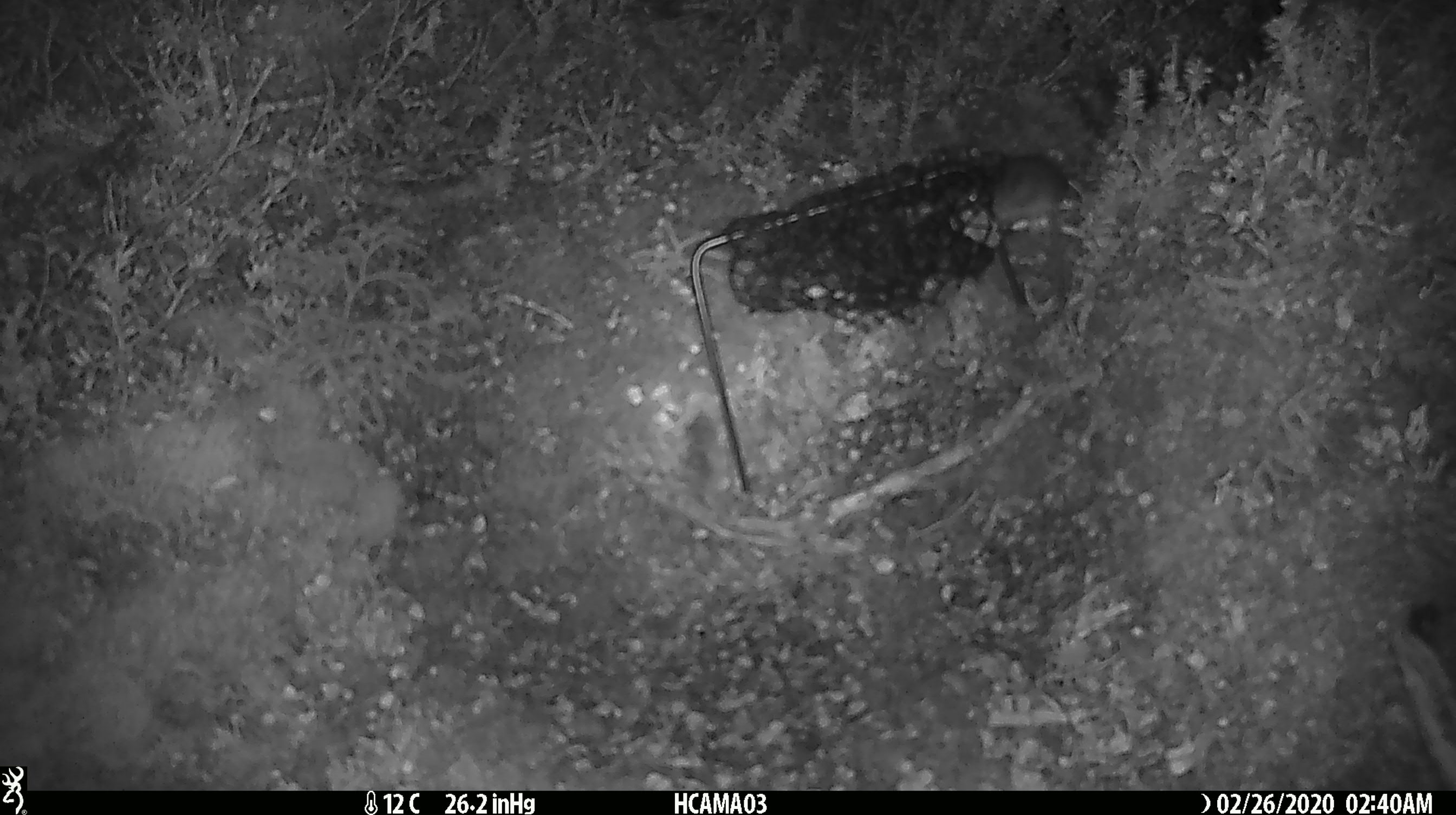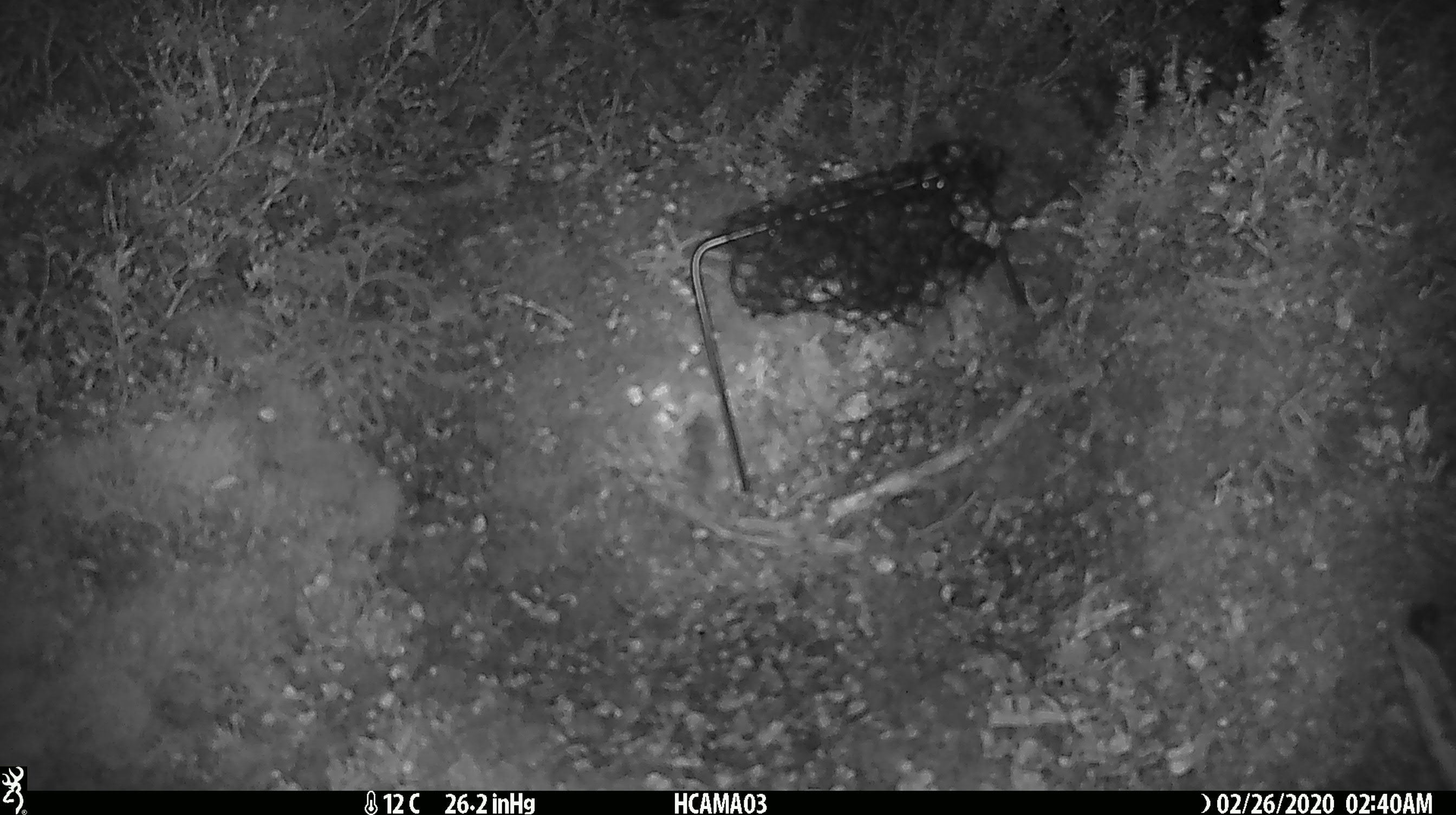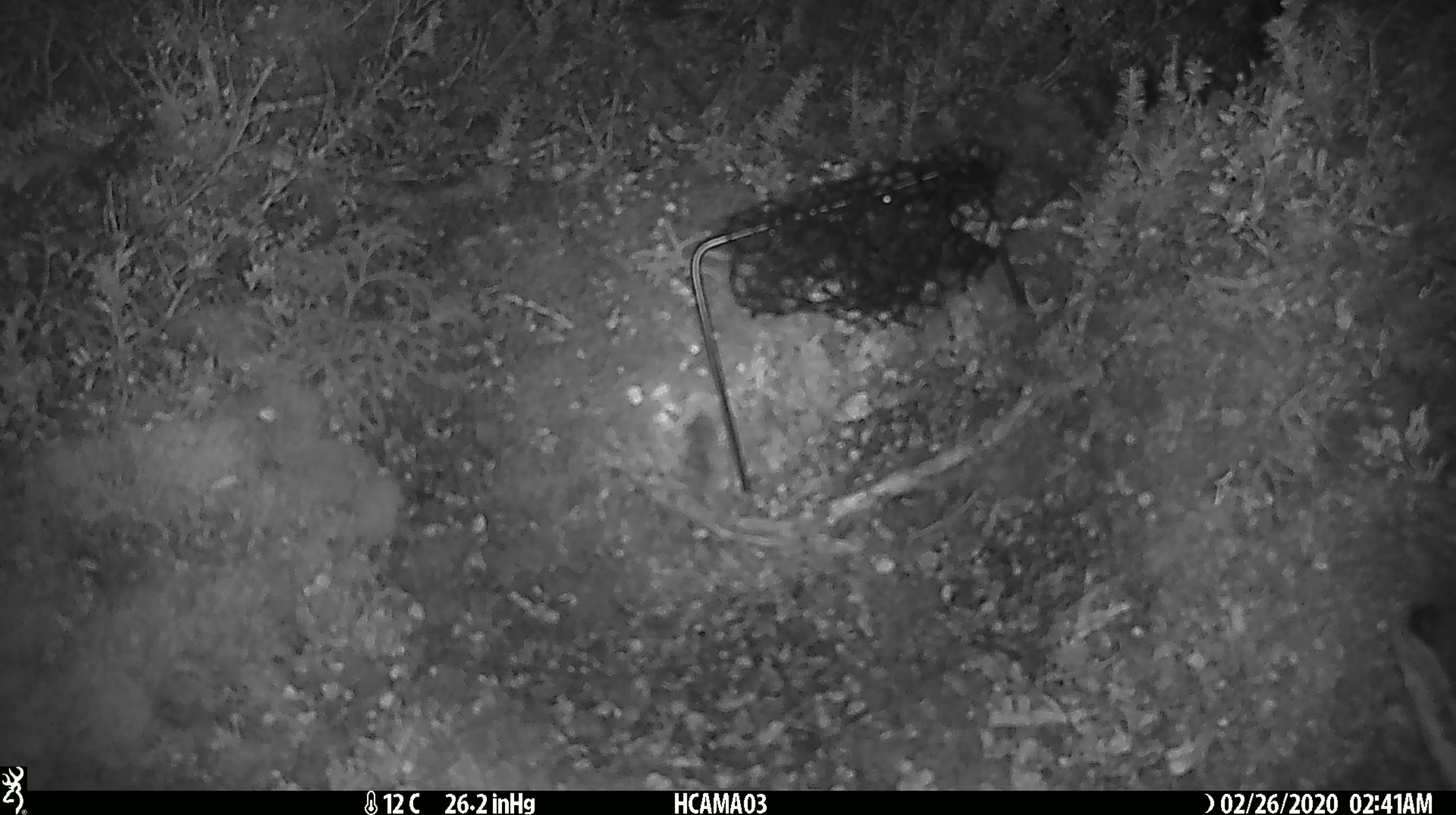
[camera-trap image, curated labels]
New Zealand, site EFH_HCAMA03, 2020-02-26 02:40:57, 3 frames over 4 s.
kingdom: Animalia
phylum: Chordata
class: Mammalia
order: Rodentia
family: Muridae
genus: Mus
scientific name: Mus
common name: mouse